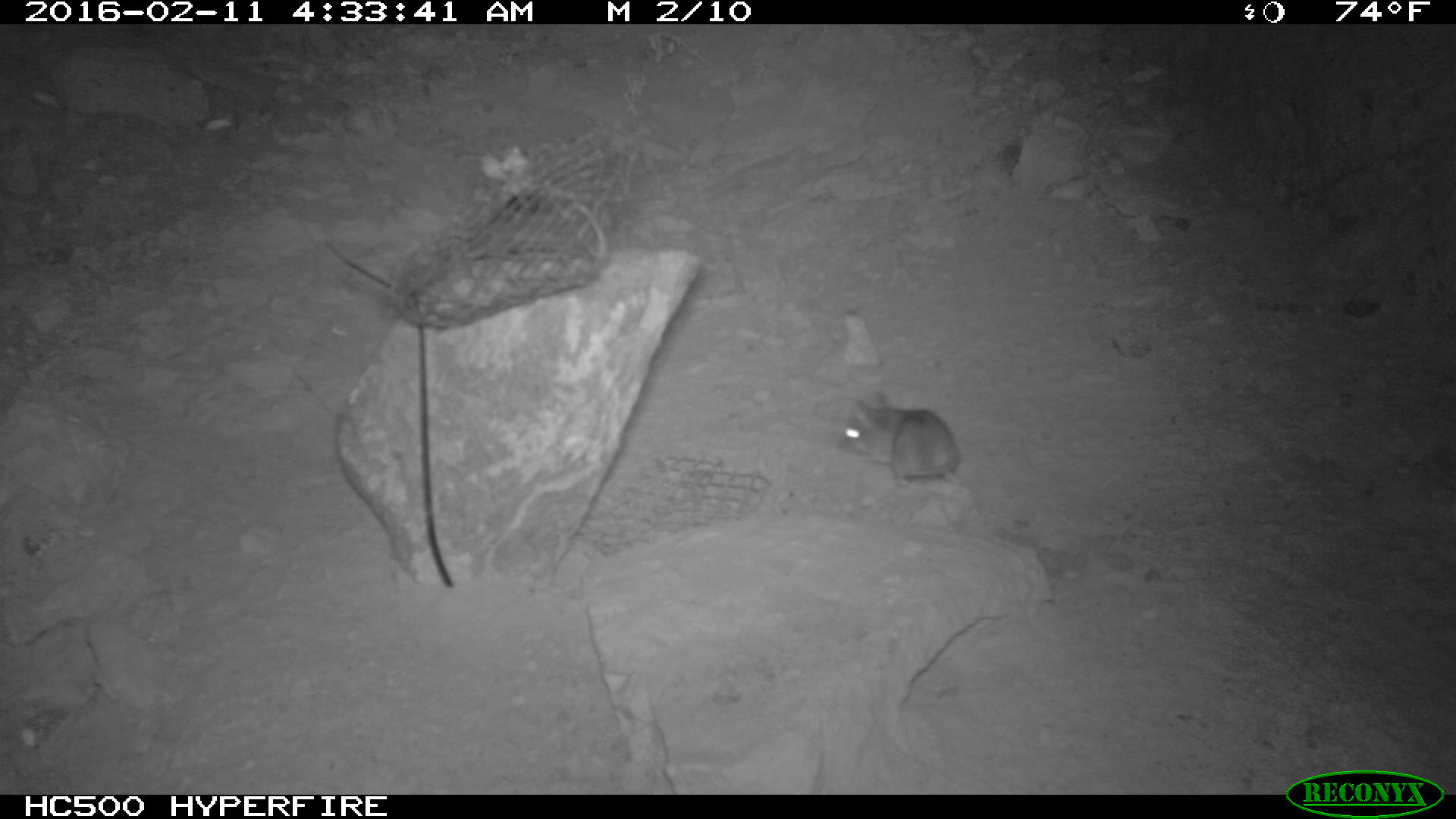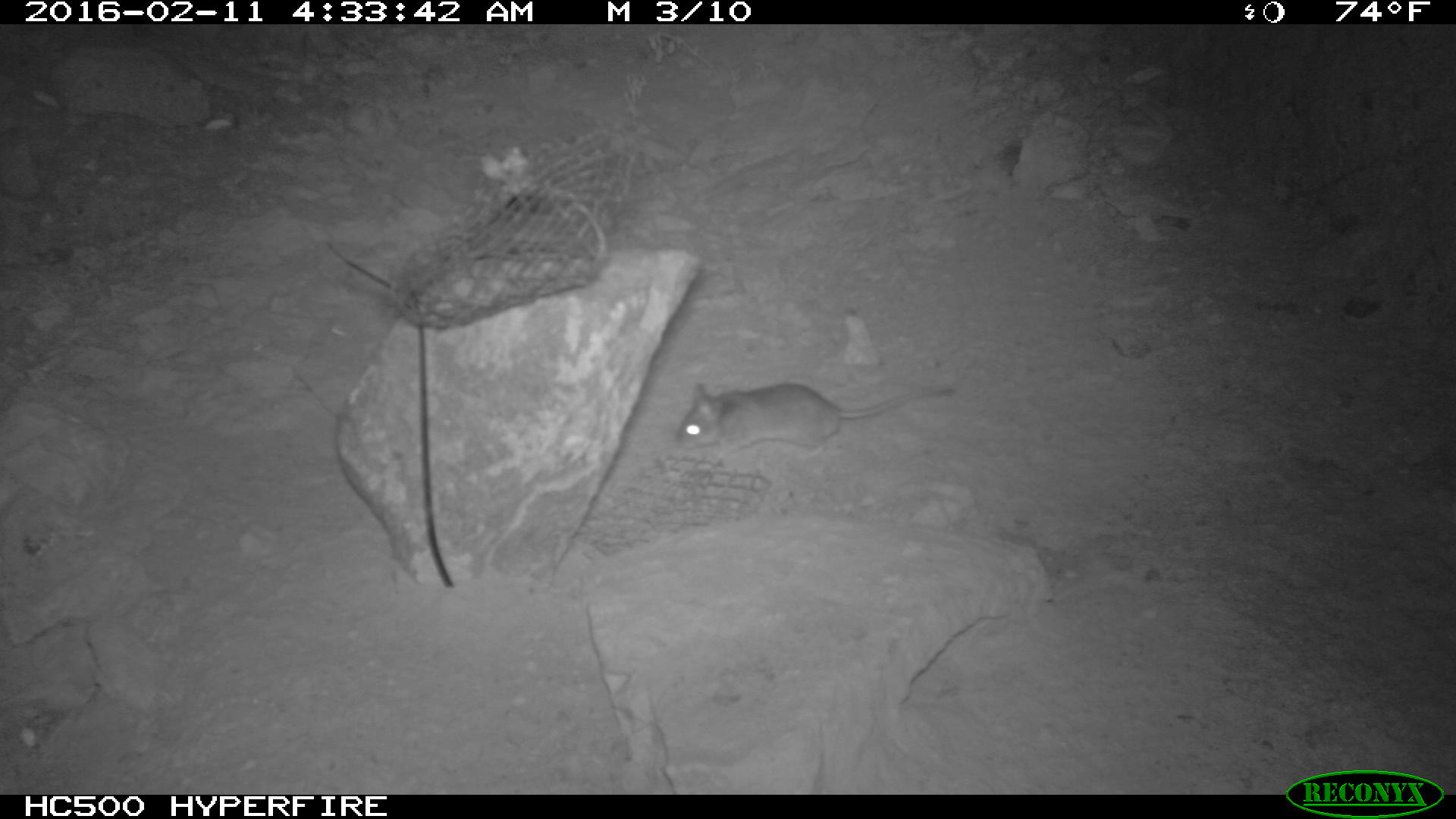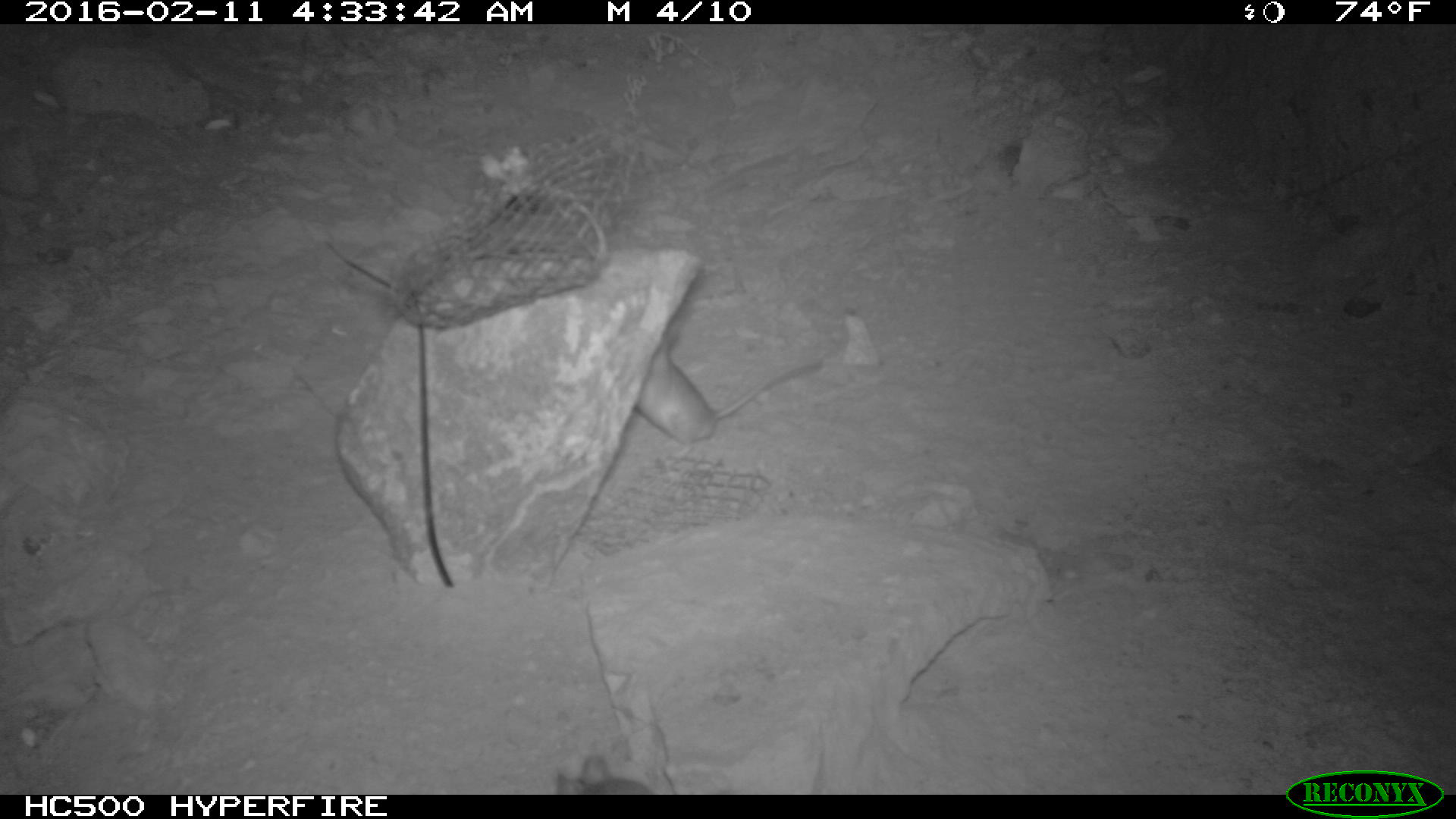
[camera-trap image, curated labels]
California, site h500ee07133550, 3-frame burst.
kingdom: Animalia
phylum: Chordata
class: Mammalia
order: Rodentia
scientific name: Rodentia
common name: rodent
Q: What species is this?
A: Rodent (Rodentia).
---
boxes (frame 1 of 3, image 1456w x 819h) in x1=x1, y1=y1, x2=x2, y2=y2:
rodent: x1=834, y1=390, x2=964, y2=486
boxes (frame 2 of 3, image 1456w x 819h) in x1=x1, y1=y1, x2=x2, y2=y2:
rodent: x1=673, y1=383, x2=952, y2=459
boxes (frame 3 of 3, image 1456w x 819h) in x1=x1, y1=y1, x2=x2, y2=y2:
rodent: x1=634, y1=336, x2=824, y2=460